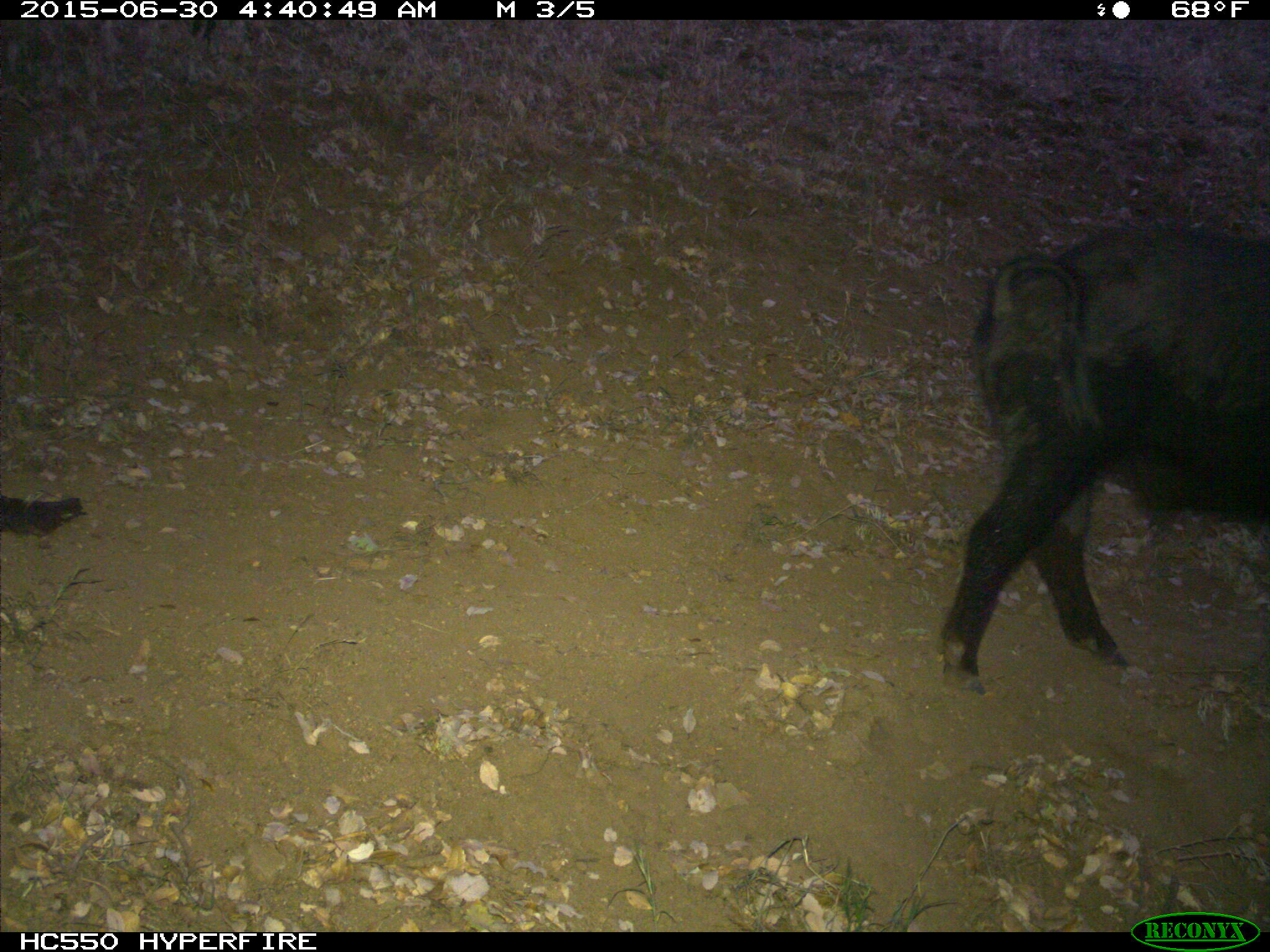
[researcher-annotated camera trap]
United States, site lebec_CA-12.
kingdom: Animalia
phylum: Chordata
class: Mammalia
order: Artiodactyla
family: Suidae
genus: Sus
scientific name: Sus scrofa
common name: wild boar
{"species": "Sus scrofa (wild boar)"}